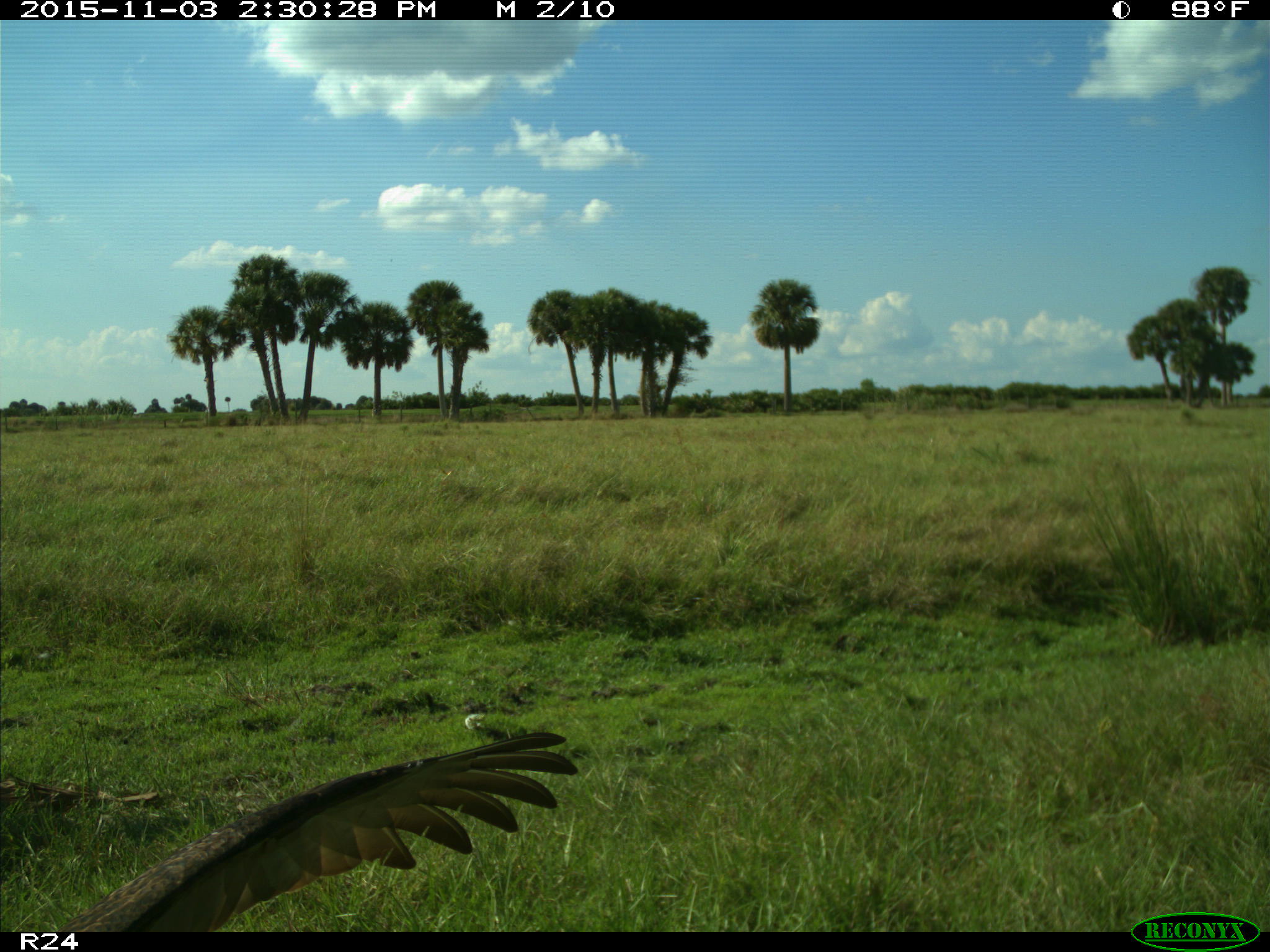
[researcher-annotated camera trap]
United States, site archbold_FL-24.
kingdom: Animalia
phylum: Chordata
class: Aves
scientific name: Aves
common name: birds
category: unidentified bird